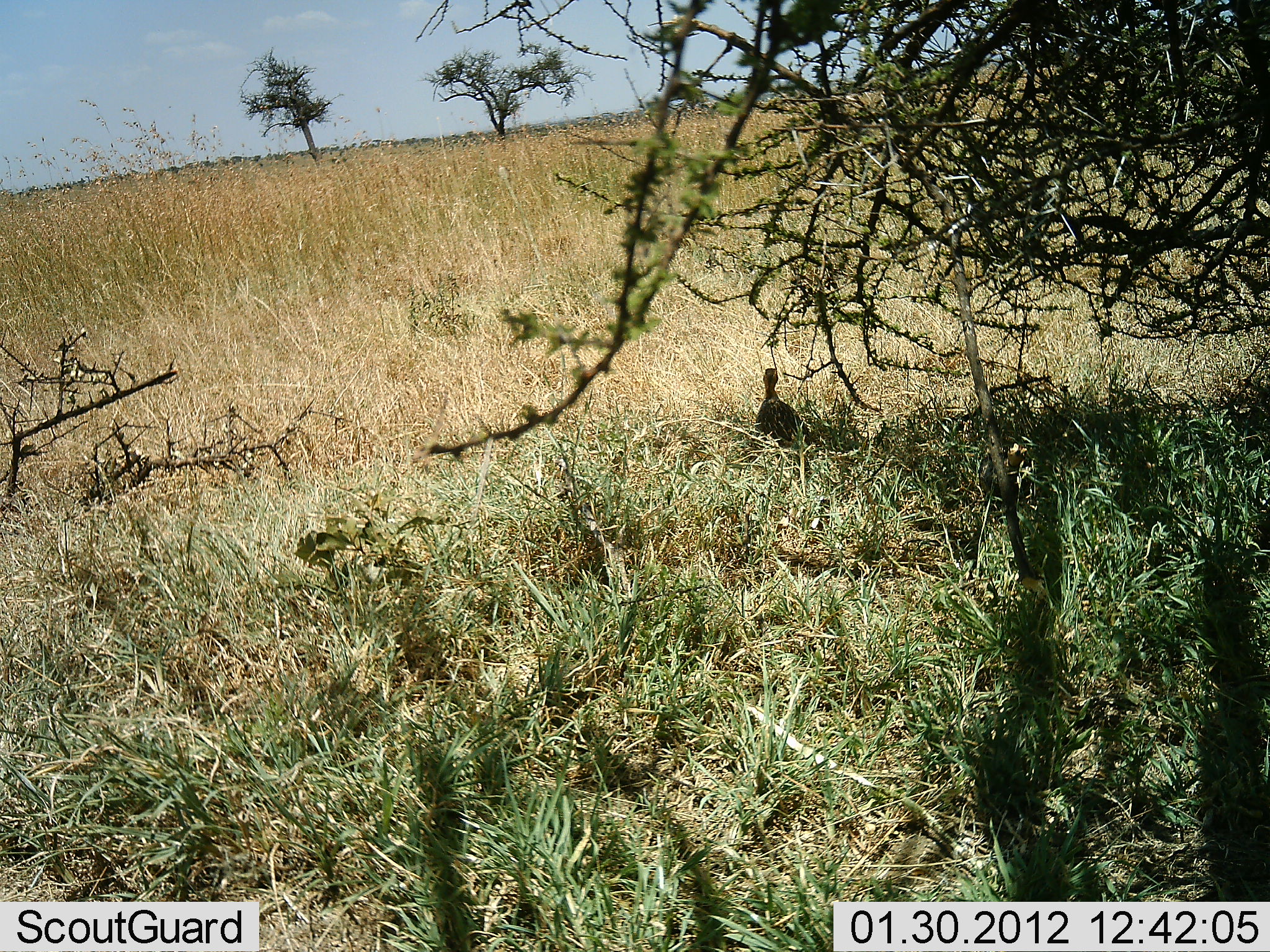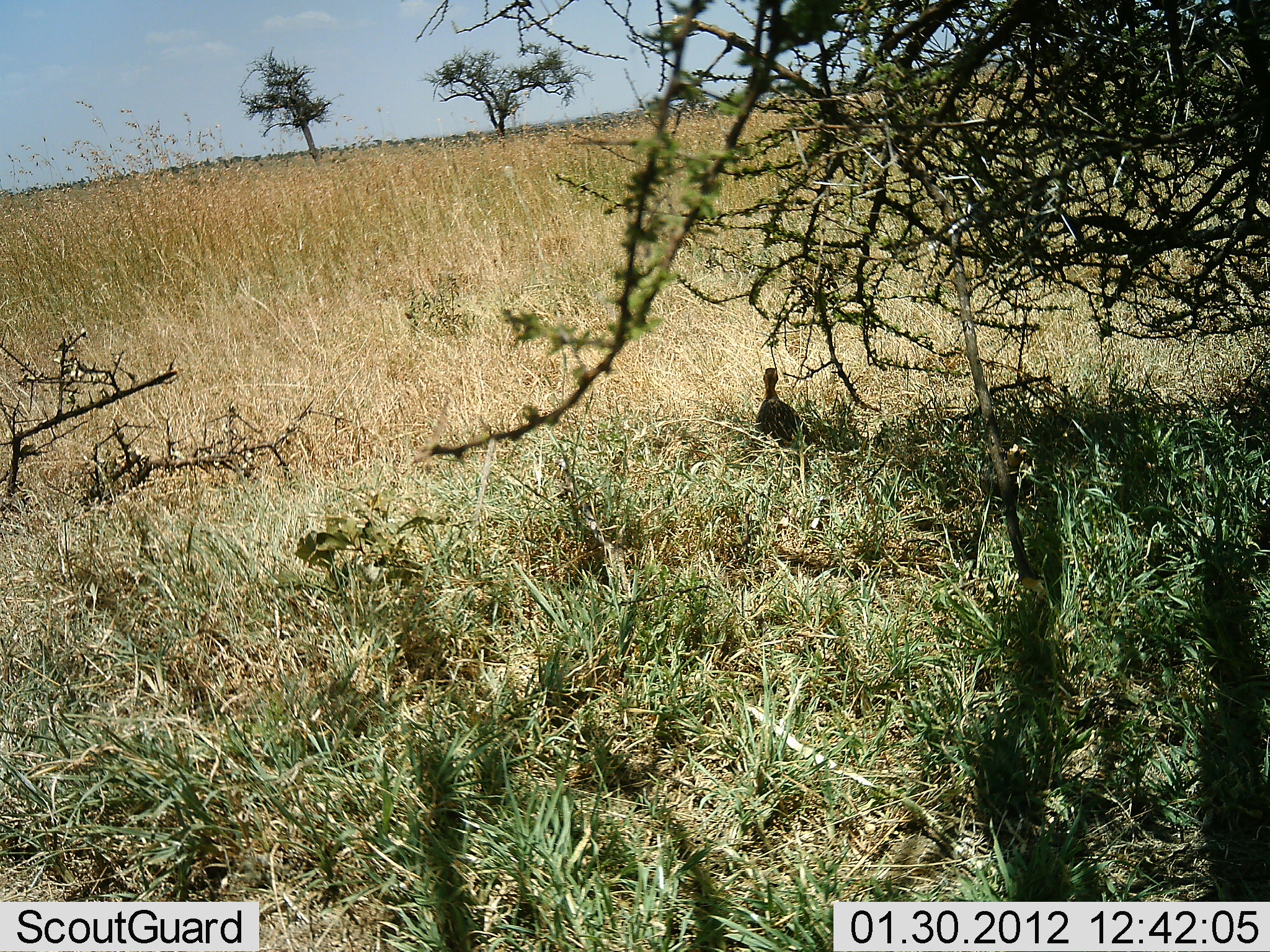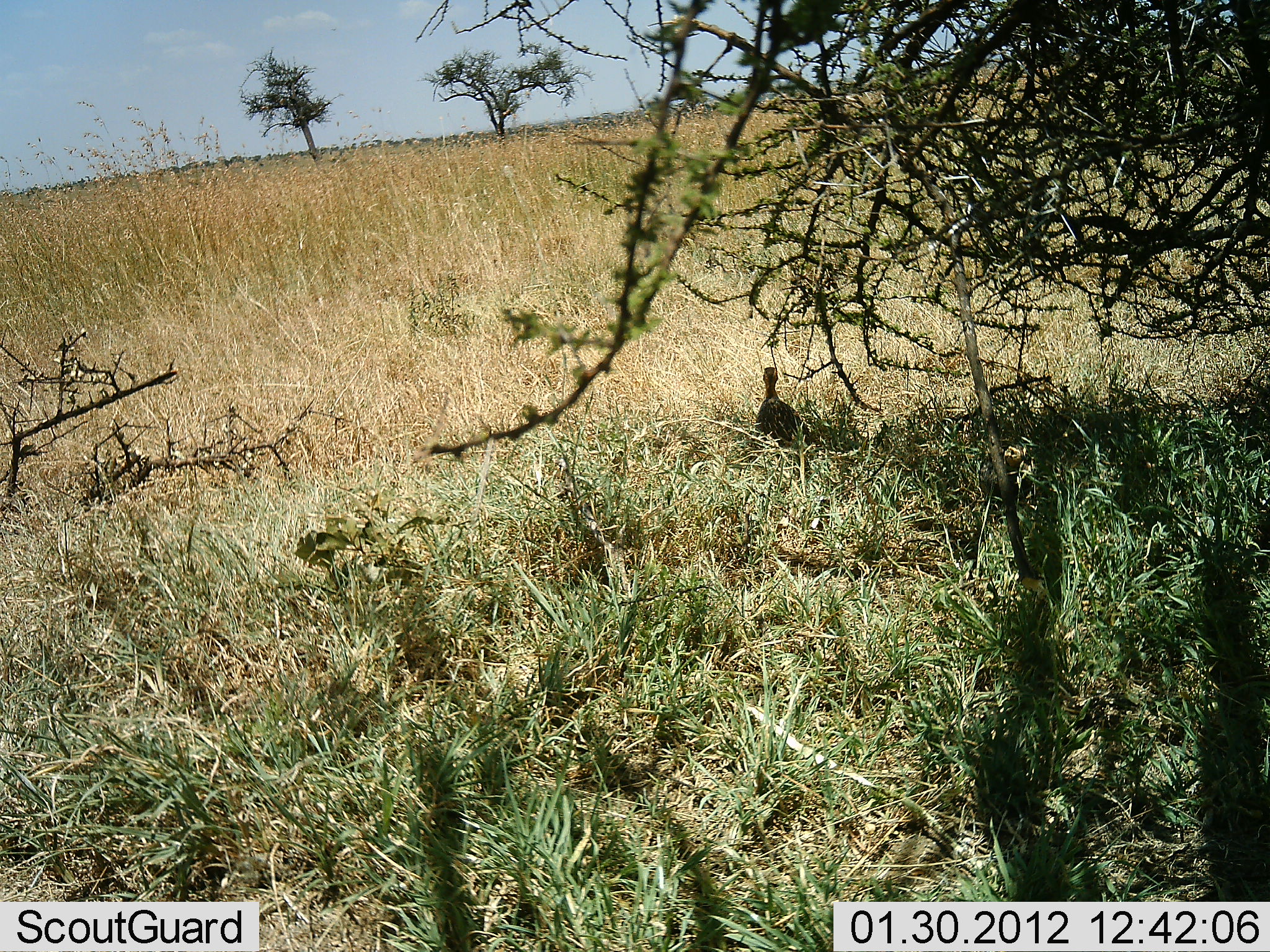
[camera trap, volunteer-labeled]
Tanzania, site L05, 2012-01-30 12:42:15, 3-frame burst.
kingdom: Animalia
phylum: Chordata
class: Aves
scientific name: Aves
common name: bird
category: otherbird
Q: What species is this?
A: Otherbird (bird) (Aves).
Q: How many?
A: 2.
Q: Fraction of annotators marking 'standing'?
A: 75%.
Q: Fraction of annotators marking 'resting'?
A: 25%.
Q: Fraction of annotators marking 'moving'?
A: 0%.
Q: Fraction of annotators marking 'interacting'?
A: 0%.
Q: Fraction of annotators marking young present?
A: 0%.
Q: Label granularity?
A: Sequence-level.